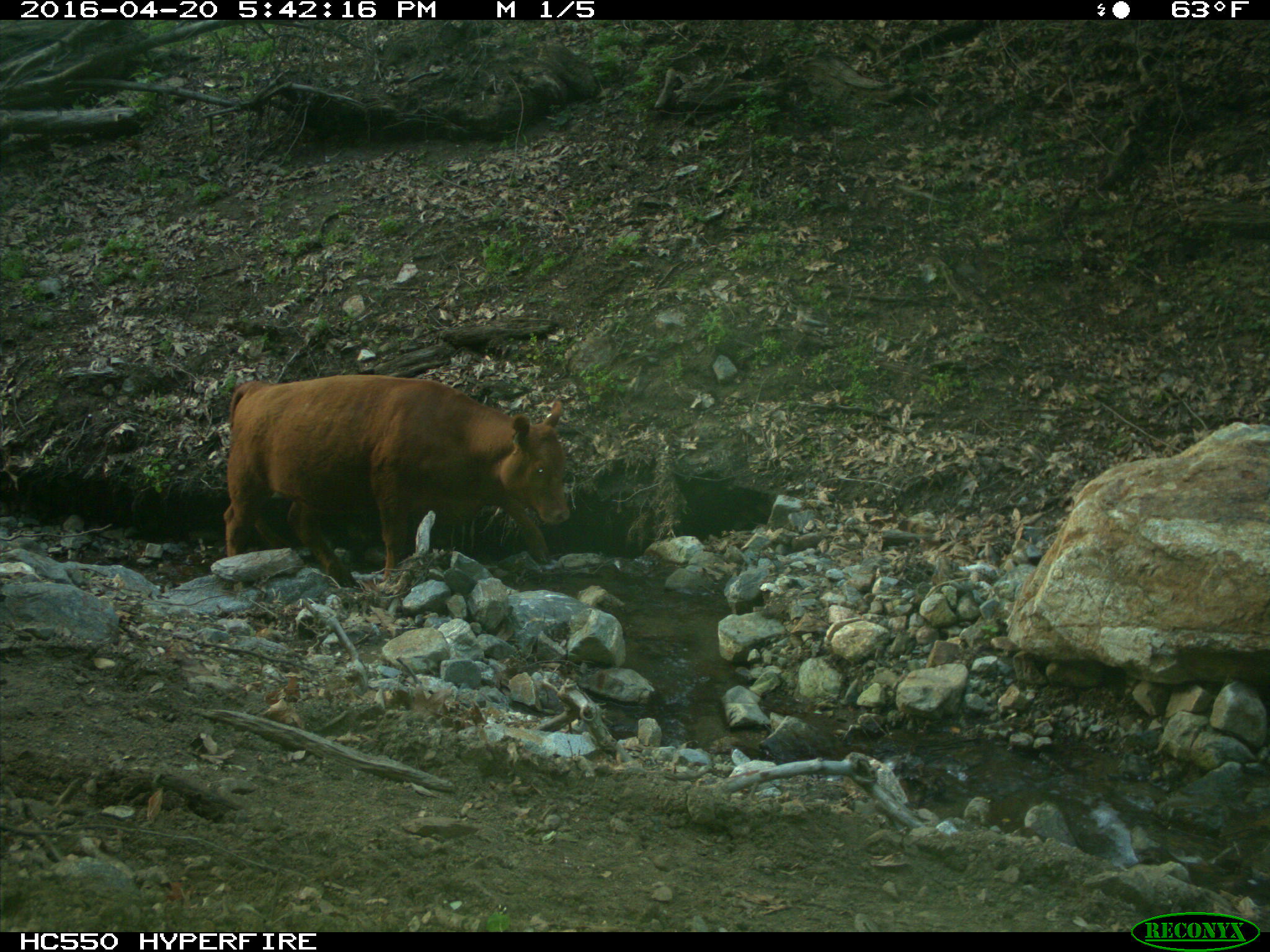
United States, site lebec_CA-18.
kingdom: Animalia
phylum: Chordata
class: Mammalia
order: Artiodactyla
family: Bovidae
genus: Bos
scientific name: Bos taurus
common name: domestic cow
Bos taurus (domestic cow).